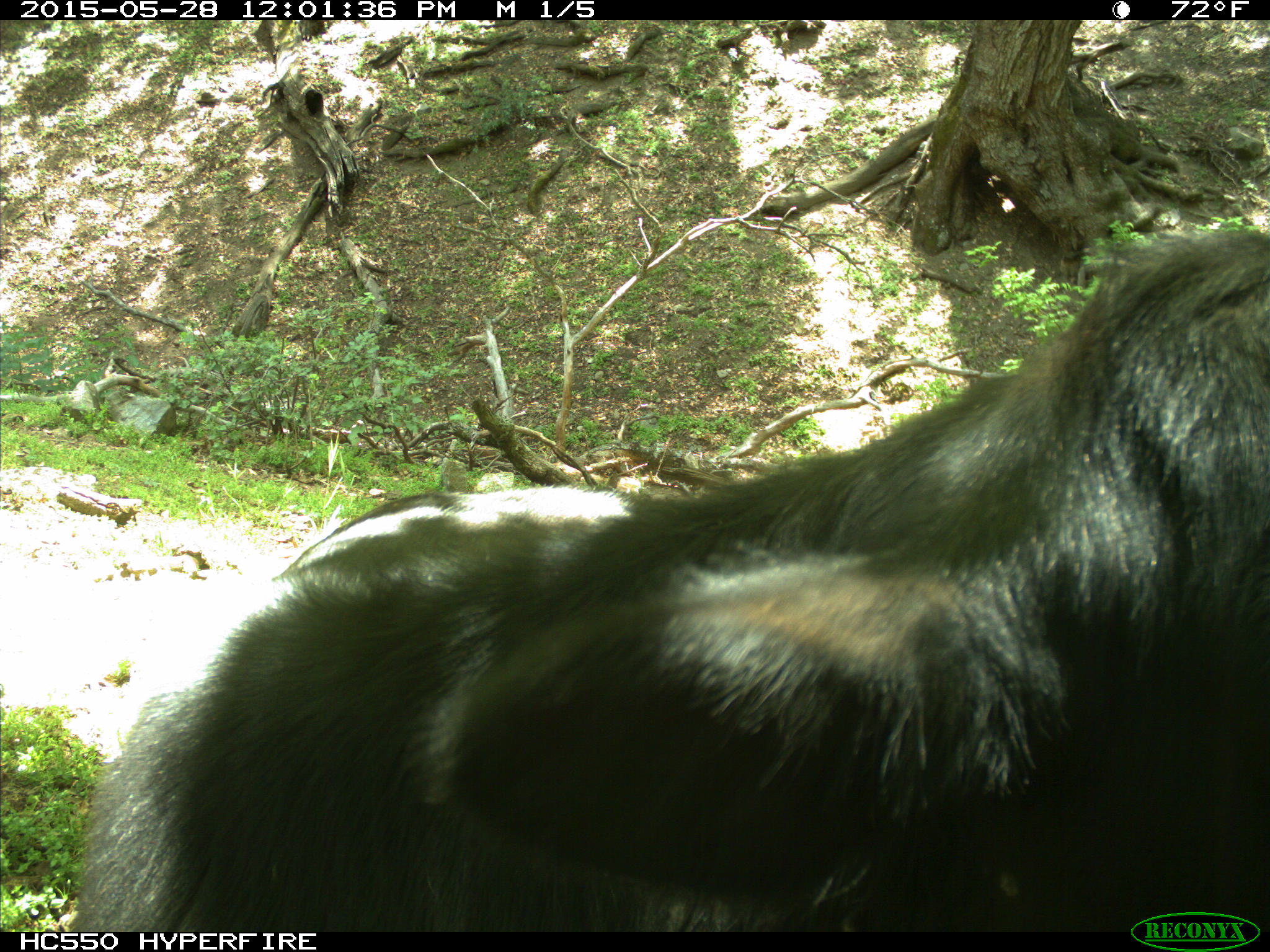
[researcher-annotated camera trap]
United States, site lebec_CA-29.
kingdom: Animalia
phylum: Chordata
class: Mammalia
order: Artiodactyla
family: Bovidae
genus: Bos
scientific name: Bos taurus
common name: domestic cow